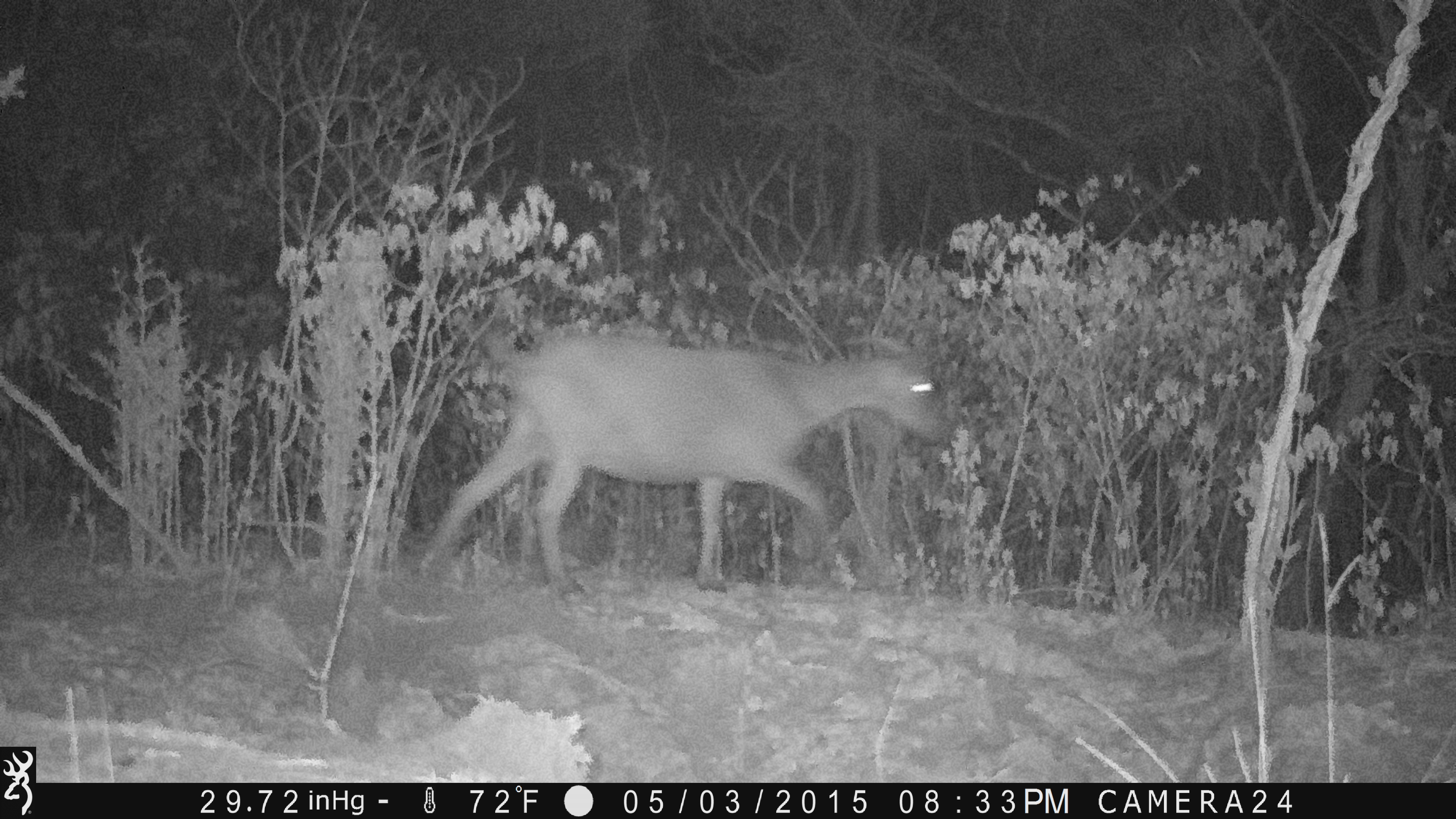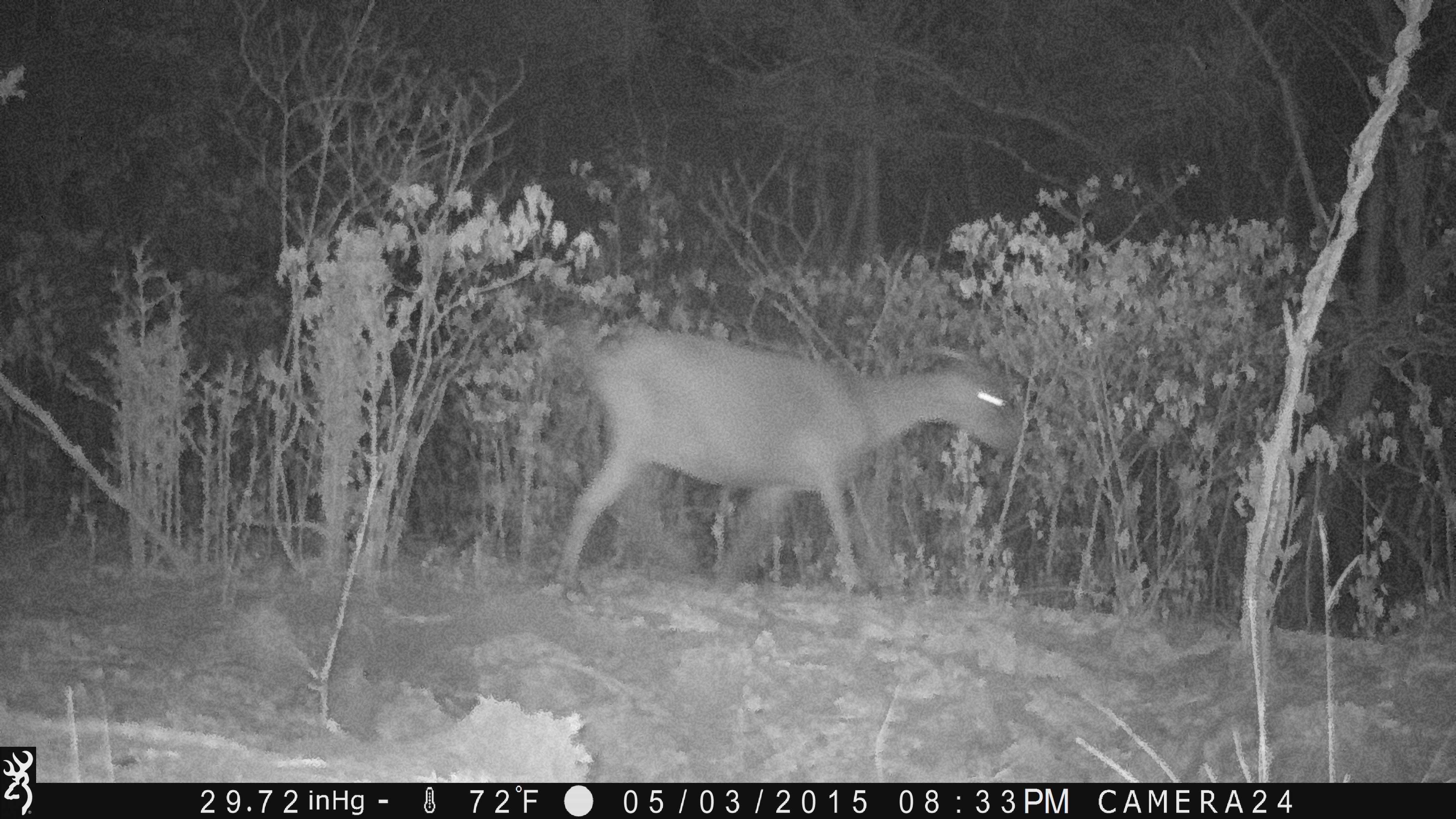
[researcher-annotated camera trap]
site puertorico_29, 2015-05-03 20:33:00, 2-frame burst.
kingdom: Animalia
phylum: Chordata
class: Mammalia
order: Artiodactyla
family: Bovidae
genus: Capra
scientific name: Capra hircus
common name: goat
Goat (Capra hircus).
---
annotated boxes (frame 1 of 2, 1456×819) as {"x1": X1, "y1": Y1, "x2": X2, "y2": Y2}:
goat: {"x1": 415, "y1": 323, "x2": 956, "y2": 598}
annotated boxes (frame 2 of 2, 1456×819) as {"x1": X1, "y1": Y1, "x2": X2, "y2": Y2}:
goat: {"x1": 539, "y1": 314, "x2": 1025, "y2": 602}